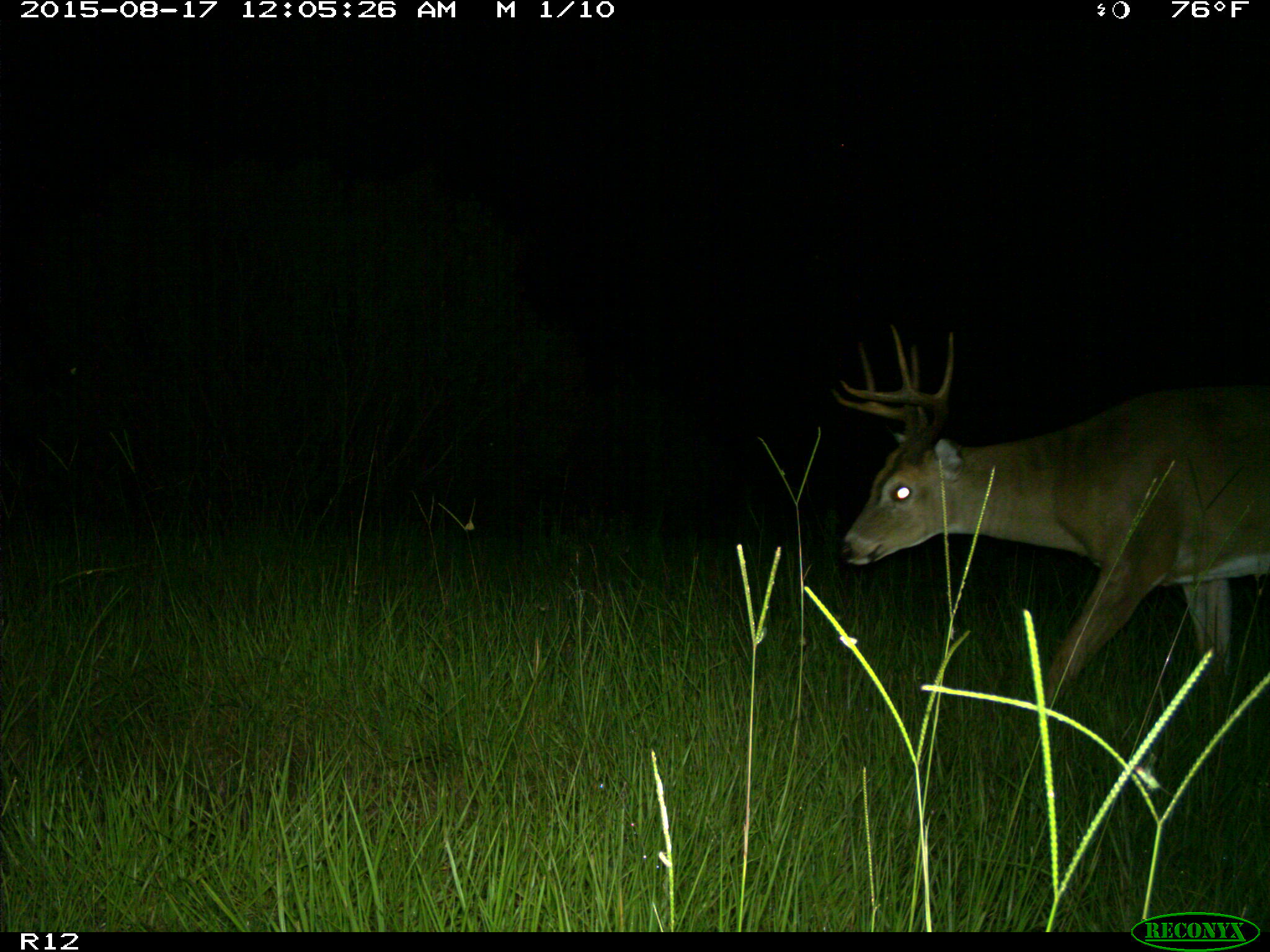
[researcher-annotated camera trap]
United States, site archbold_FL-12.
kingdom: Animalia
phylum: Chordata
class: Mammalia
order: Artiodactyla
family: Cervidae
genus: Odocoileus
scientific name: Odocoileus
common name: deer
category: unidentified deer